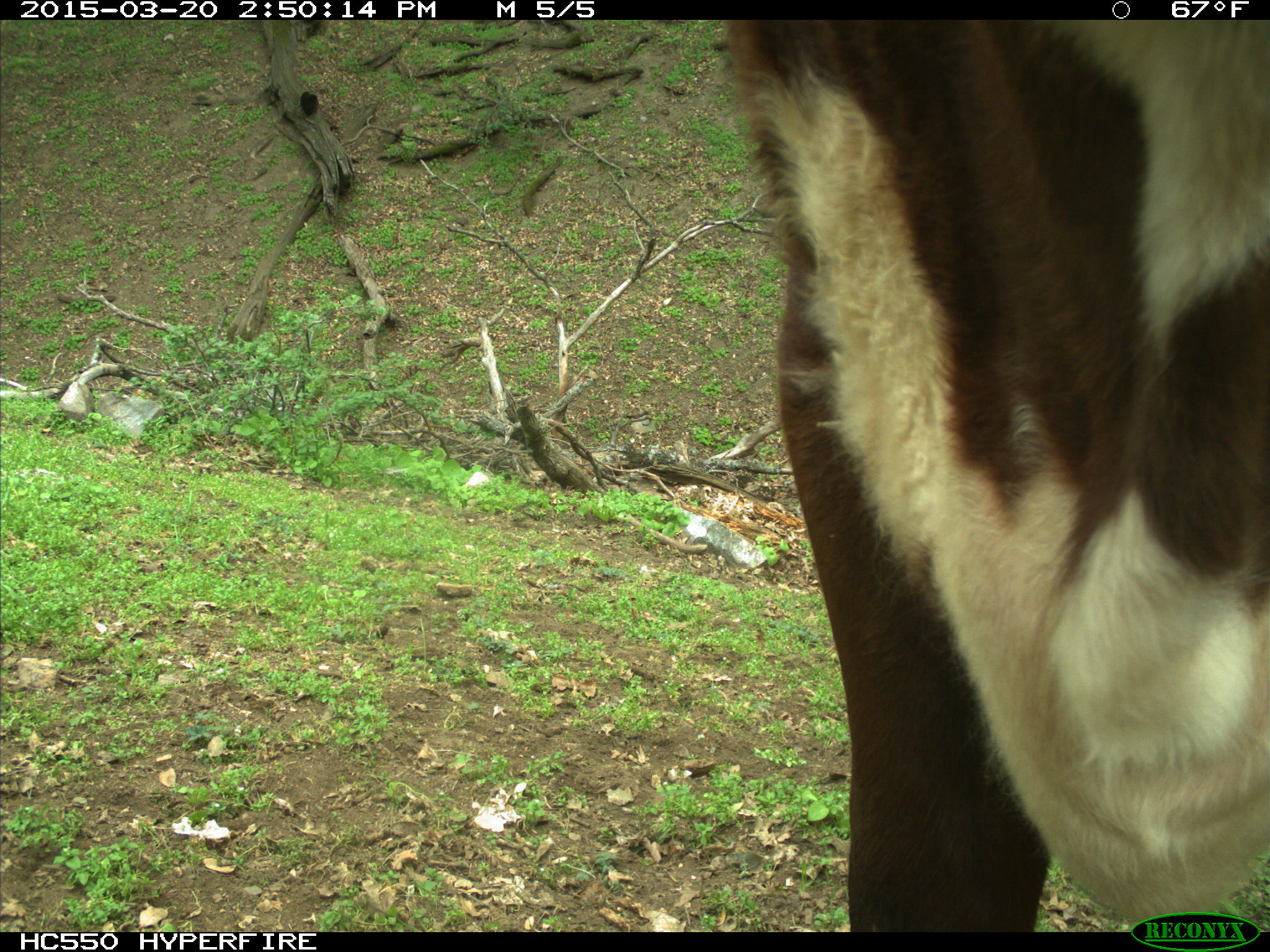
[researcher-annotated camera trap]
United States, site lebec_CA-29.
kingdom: Animalia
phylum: Chordata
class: Mammalia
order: Artiodactyla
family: Bovidae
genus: Bos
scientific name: Bos taurus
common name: domestic cow